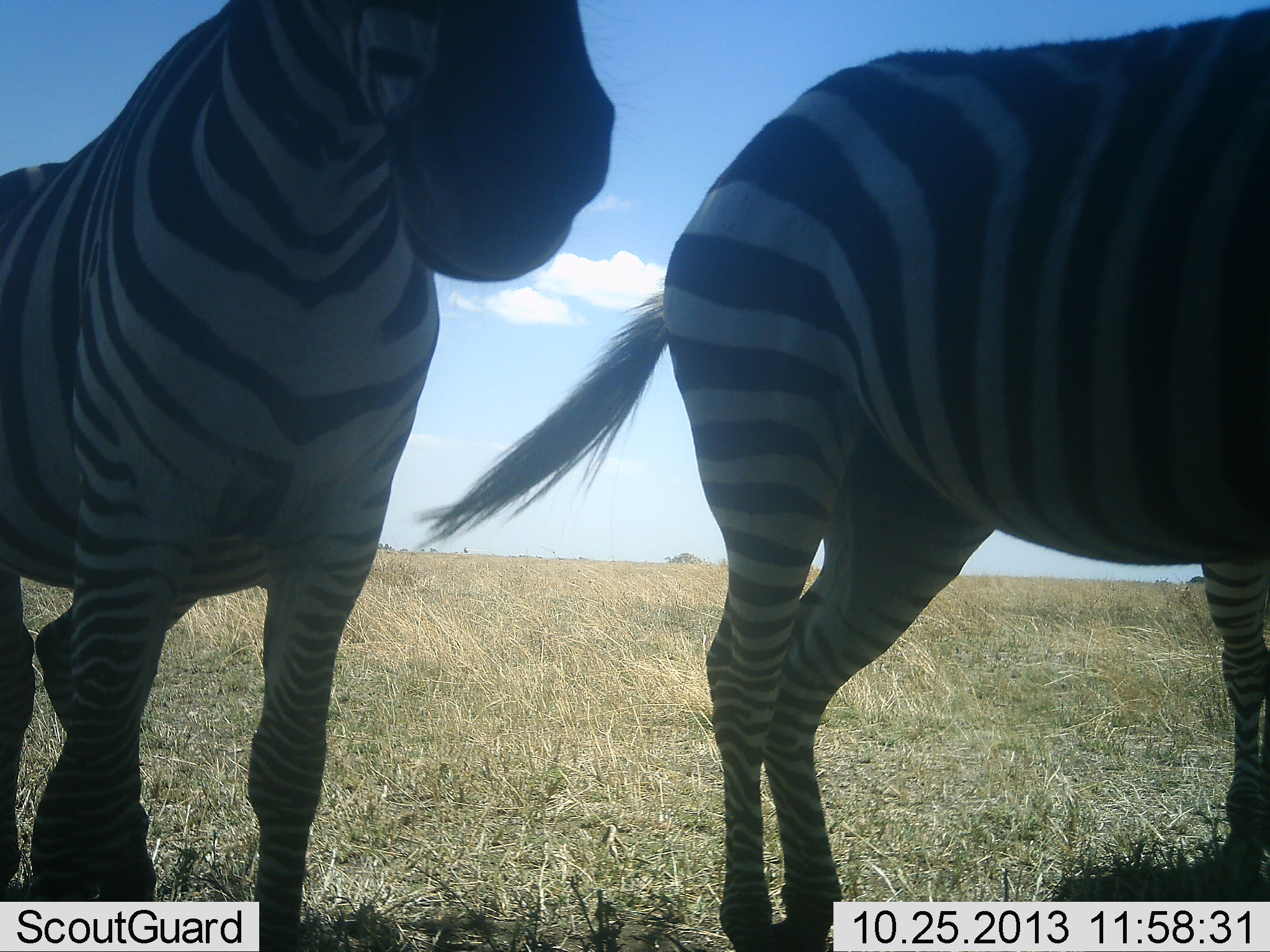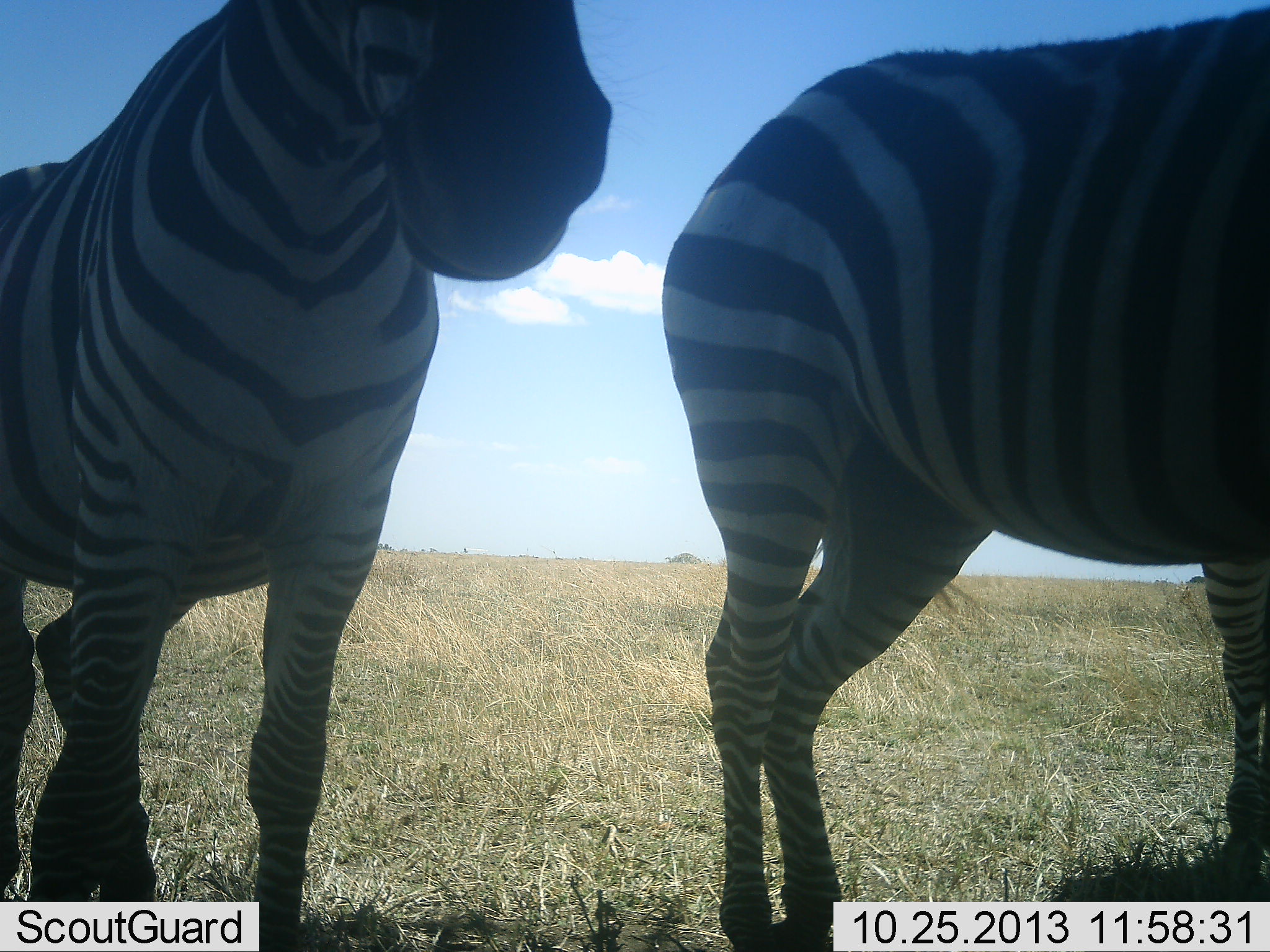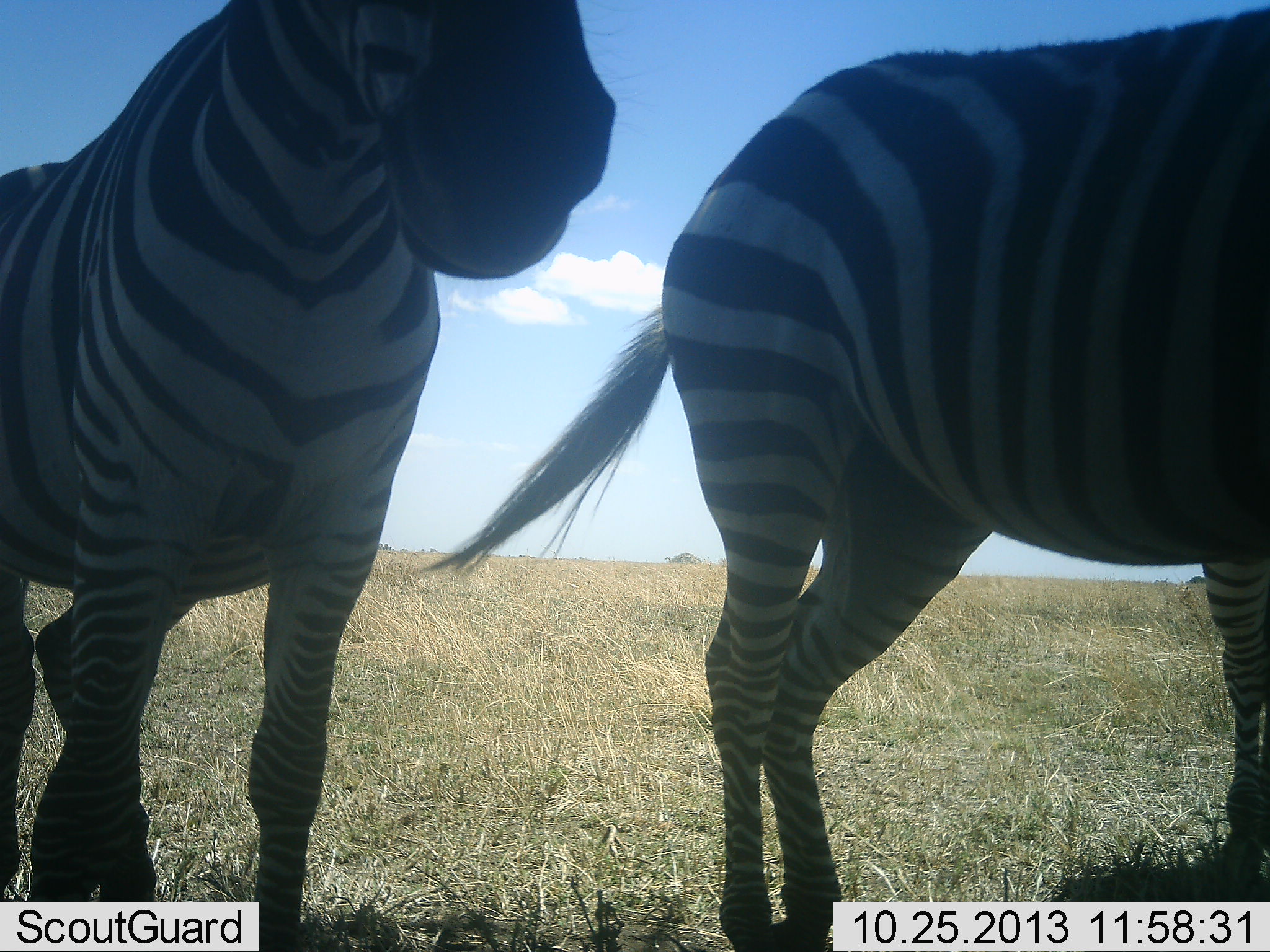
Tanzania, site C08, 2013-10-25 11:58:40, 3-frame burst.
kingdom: Animalia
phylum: Chordata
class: Mammalia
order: Perissodactyla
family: Equidae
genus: Equus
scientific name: Equus quagga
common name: plains zebra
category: zebra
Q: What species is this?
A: Zebra (plains zebra) (Equus quagga).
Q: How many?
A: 2.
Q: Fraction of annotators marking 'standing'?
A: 97%.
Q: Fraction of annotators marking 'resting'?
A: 10%.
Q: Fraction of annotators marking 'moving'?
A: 0%.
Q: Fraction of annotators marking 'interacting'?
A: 7%.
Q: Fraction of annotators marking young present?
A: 0%.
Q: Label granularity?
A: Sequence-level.